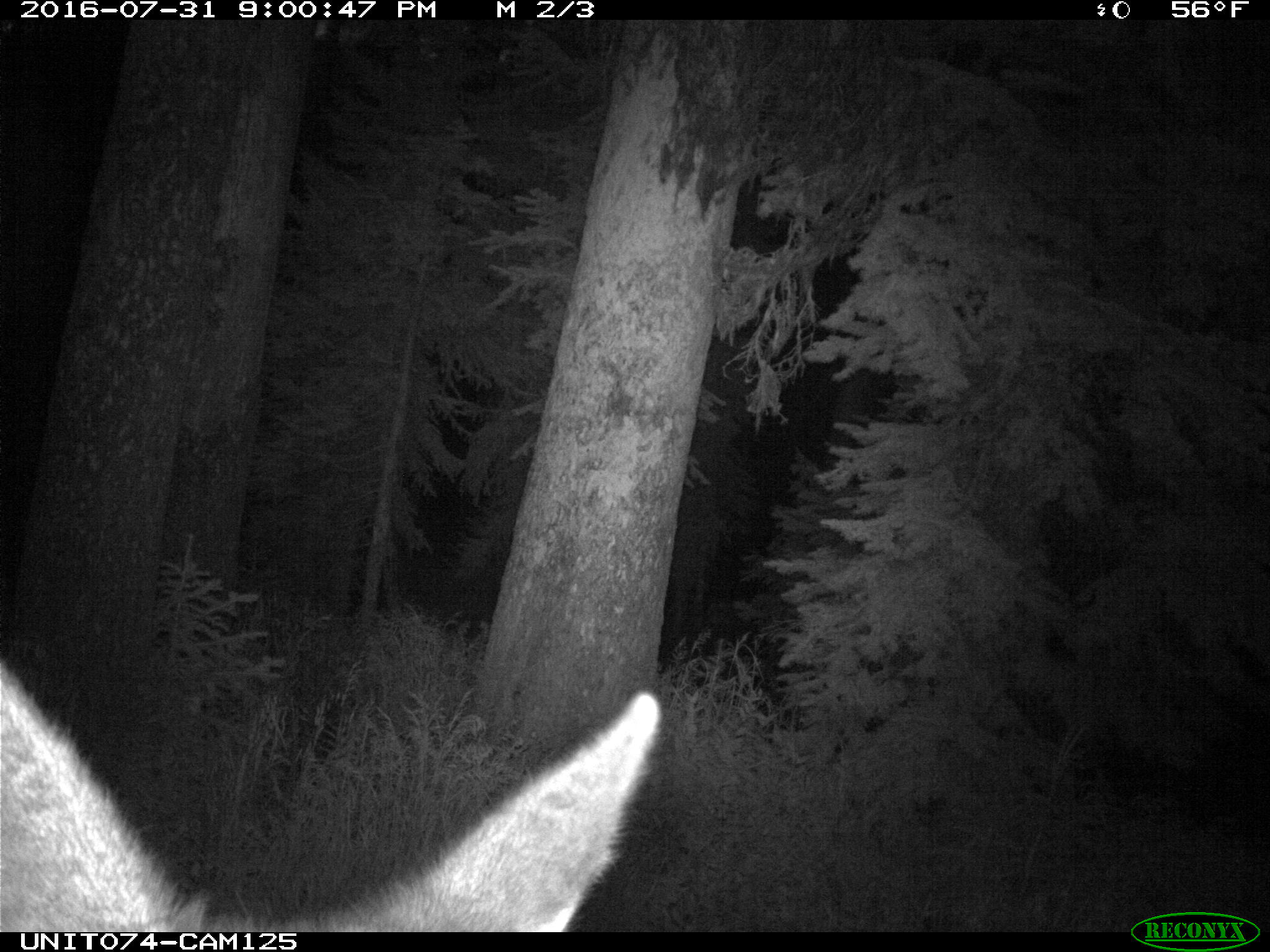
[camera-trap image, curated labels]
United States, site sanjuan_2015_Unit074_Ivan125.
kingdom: Animalia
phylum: Chordata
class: Mammalia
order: Artiodactyla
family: Cervidae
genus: Cervus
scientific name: Cervus elaphus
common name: red deer